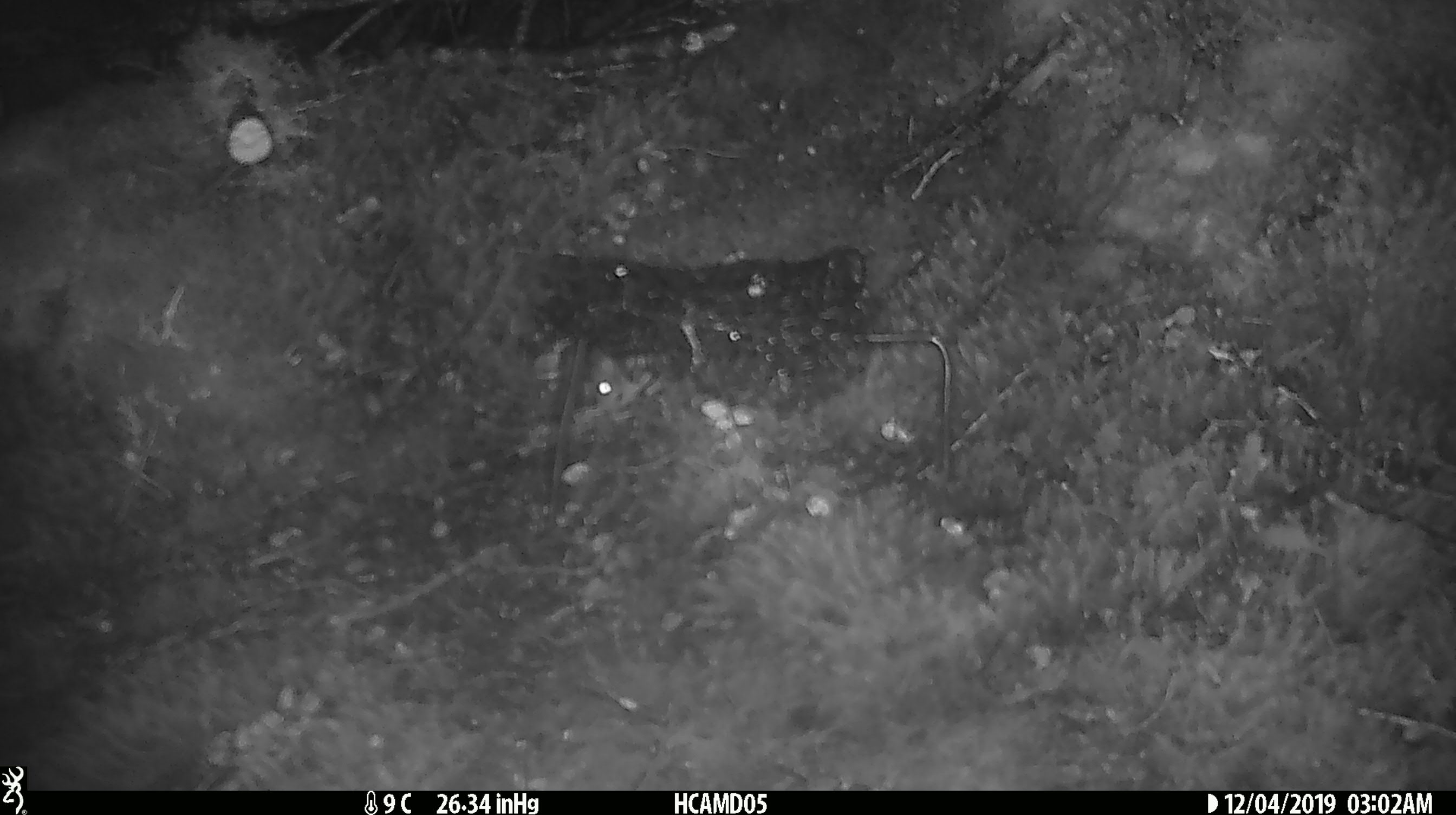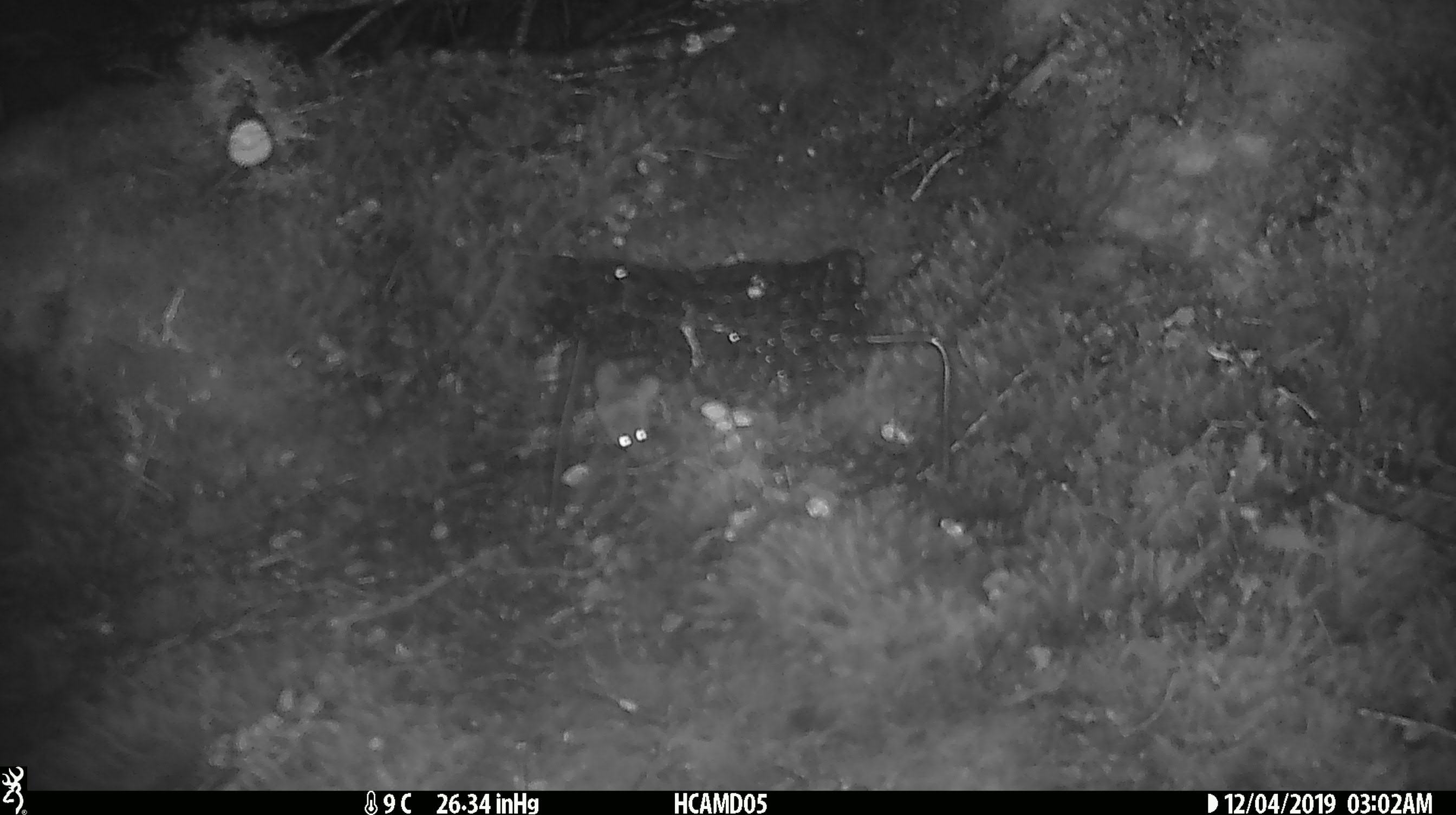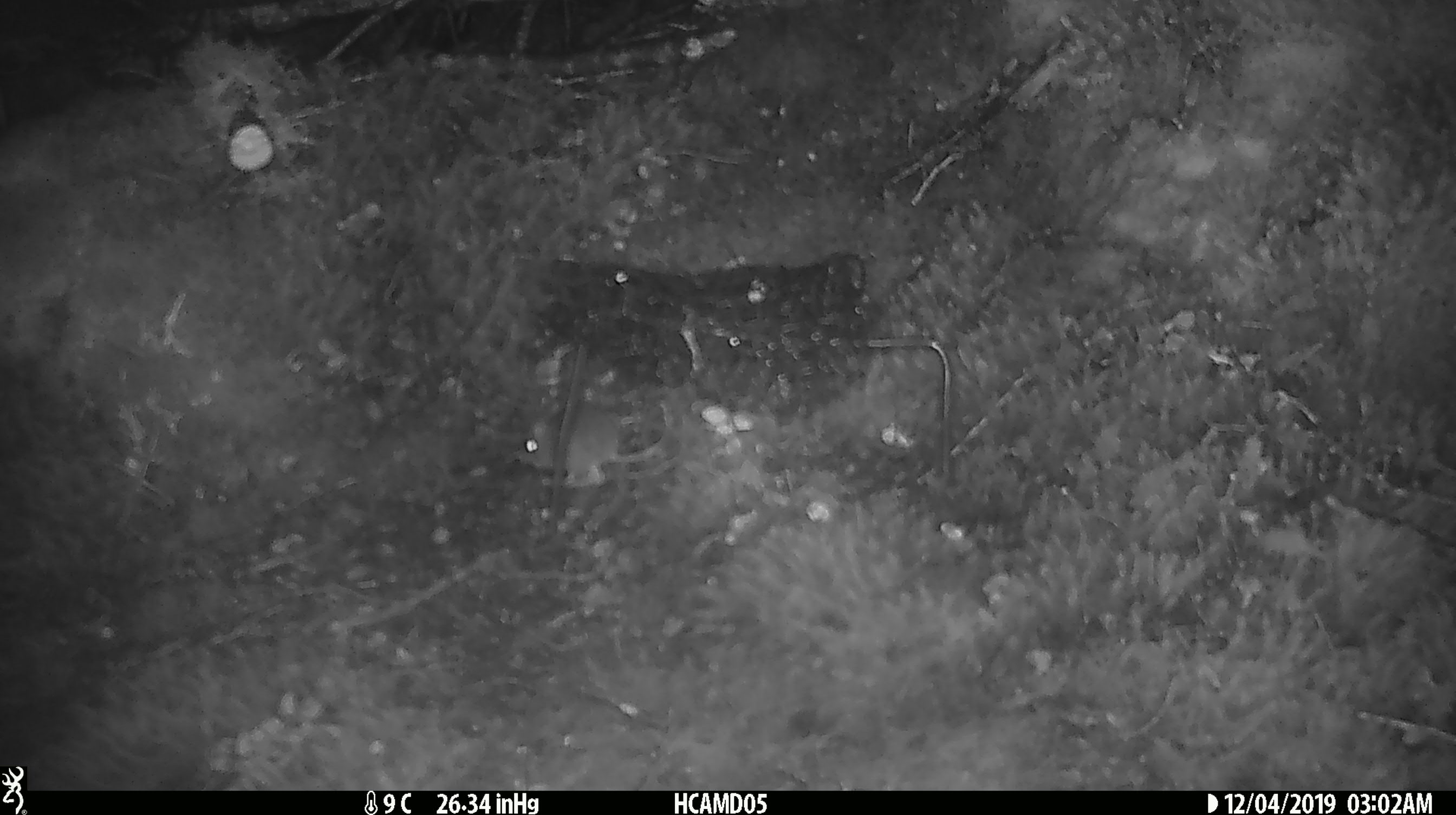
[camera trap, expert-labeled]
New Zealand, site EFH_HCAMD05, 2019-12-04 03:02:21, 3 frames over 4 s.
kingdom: Animalia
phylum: Chordata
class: Mammalia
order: Rodentia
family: Muridae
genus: Mus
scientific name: Mus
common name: mouse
Mouse (Mus).